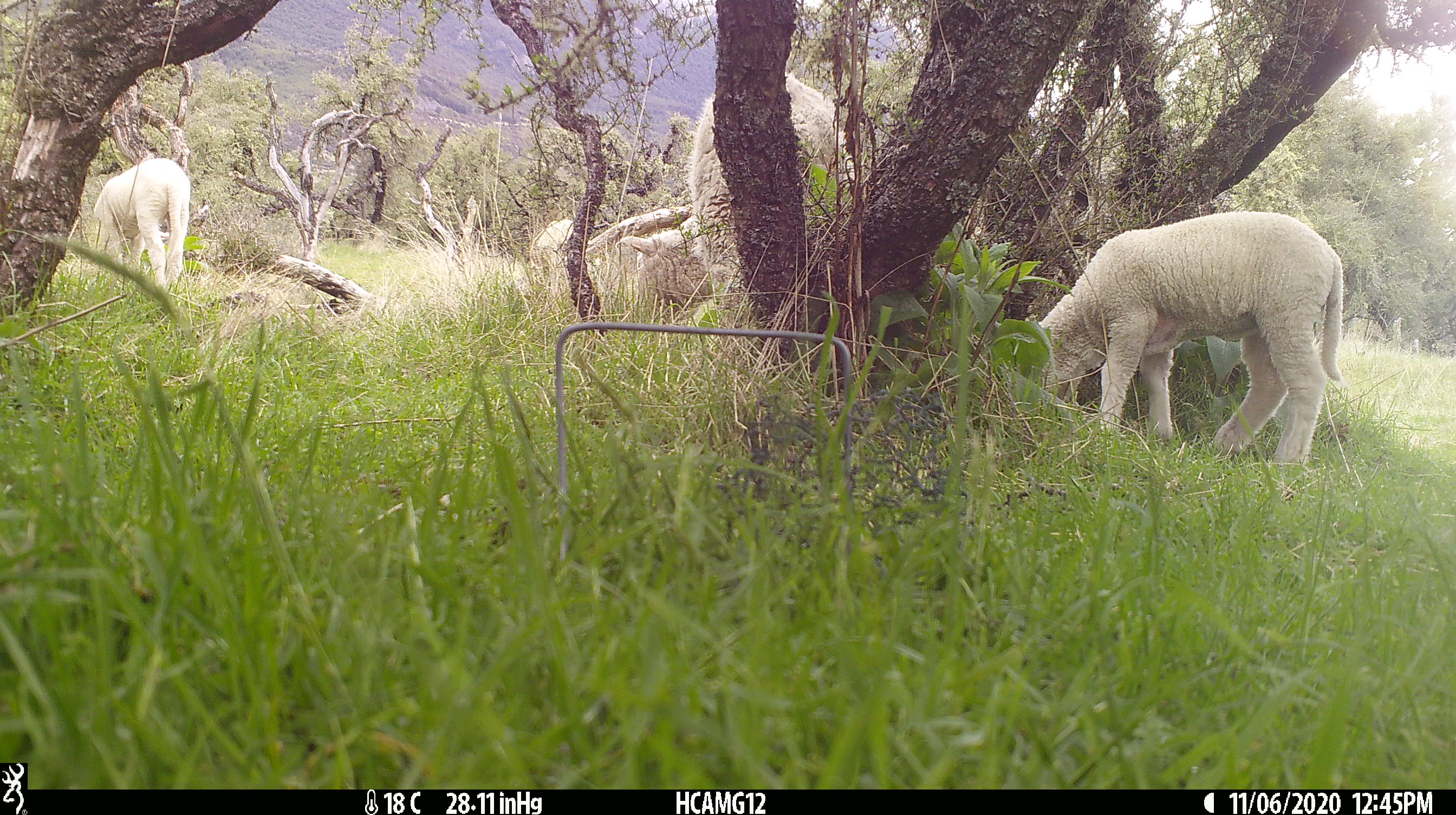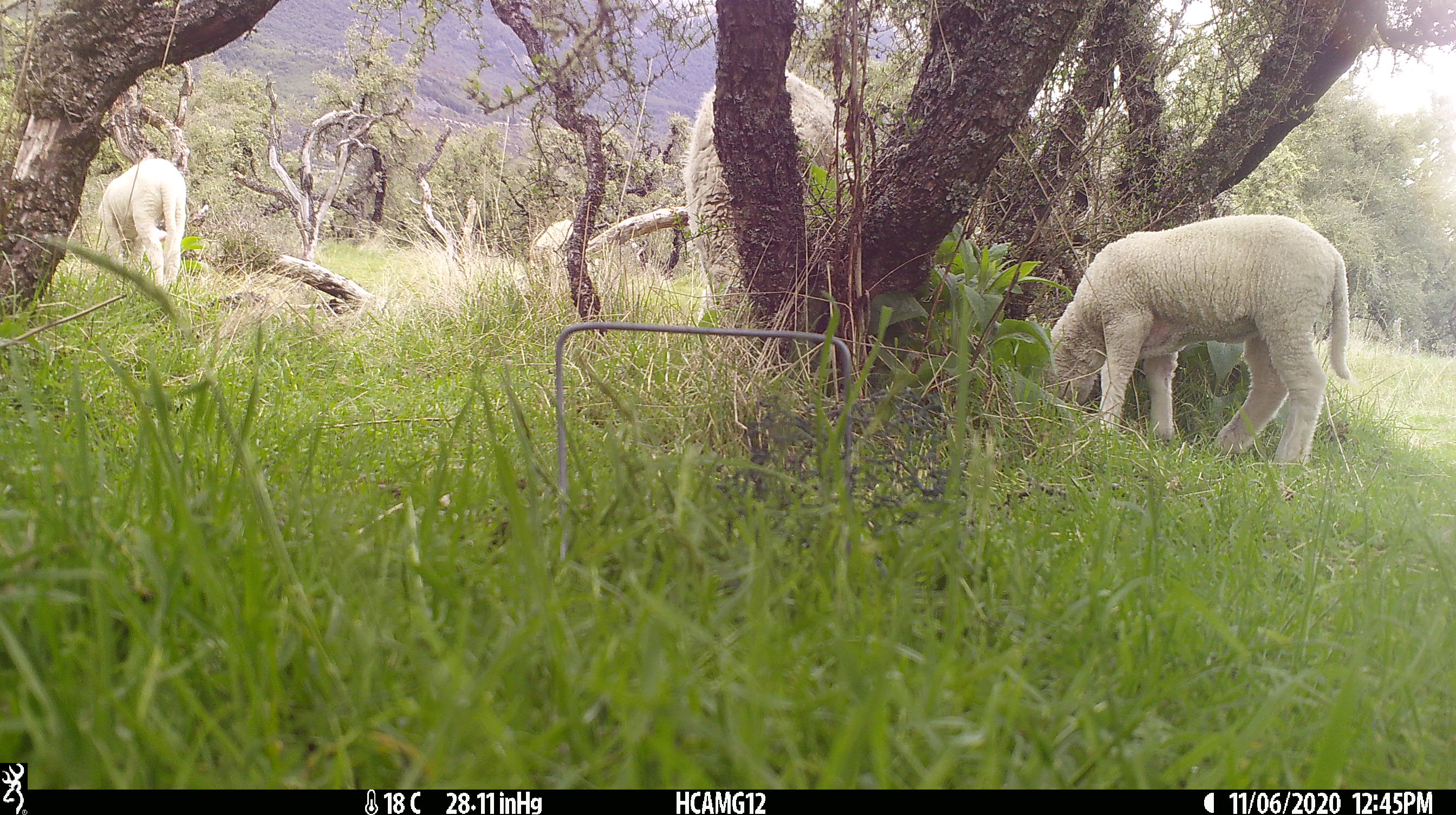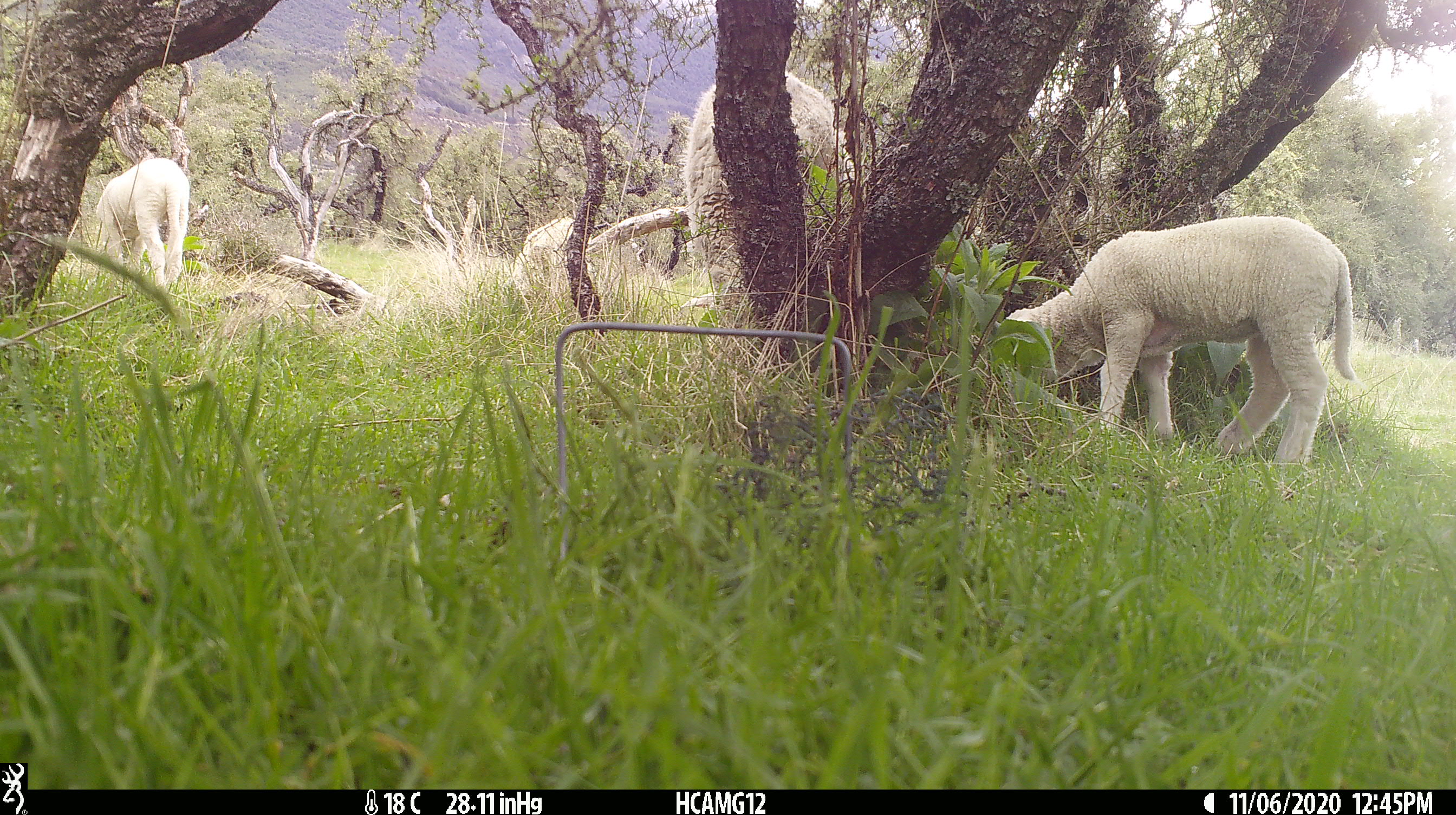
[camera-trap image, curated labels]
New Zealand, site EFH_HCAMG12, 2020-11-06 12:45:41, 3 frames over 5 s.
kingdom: Animalia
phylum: Chordata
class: Mammalia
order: Artiodactyla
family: Bovidae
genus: Ovis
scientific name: Ovis aries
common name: domestic sheep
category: sheep